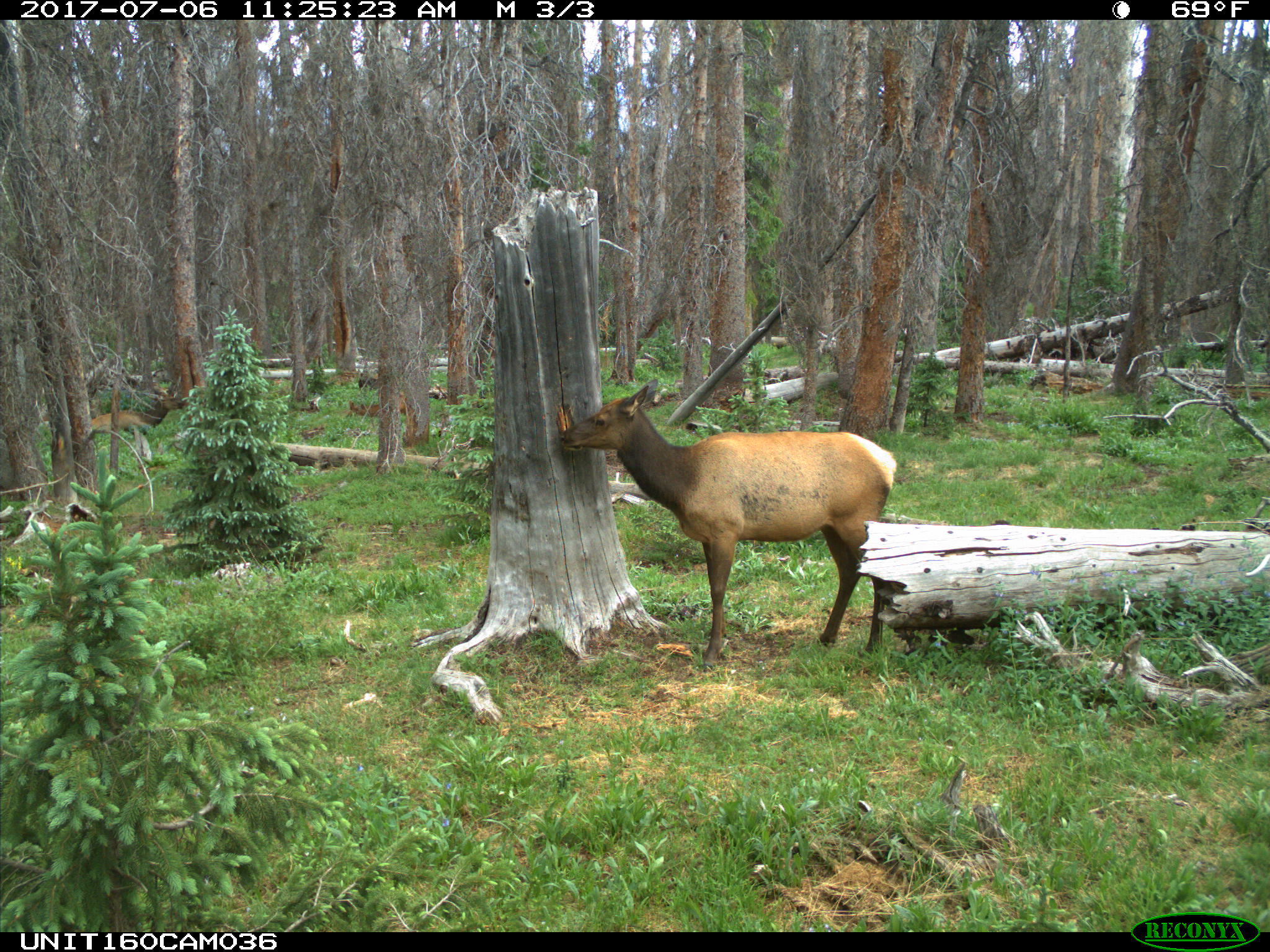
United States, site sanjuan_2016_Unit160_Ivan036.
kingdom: Animalia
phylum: Chordata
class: Mammalia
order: Artiodactyla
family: Cervidae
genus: Cervus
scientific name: Cervus elaphus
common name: red deer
Cervus elaphus (red deer).